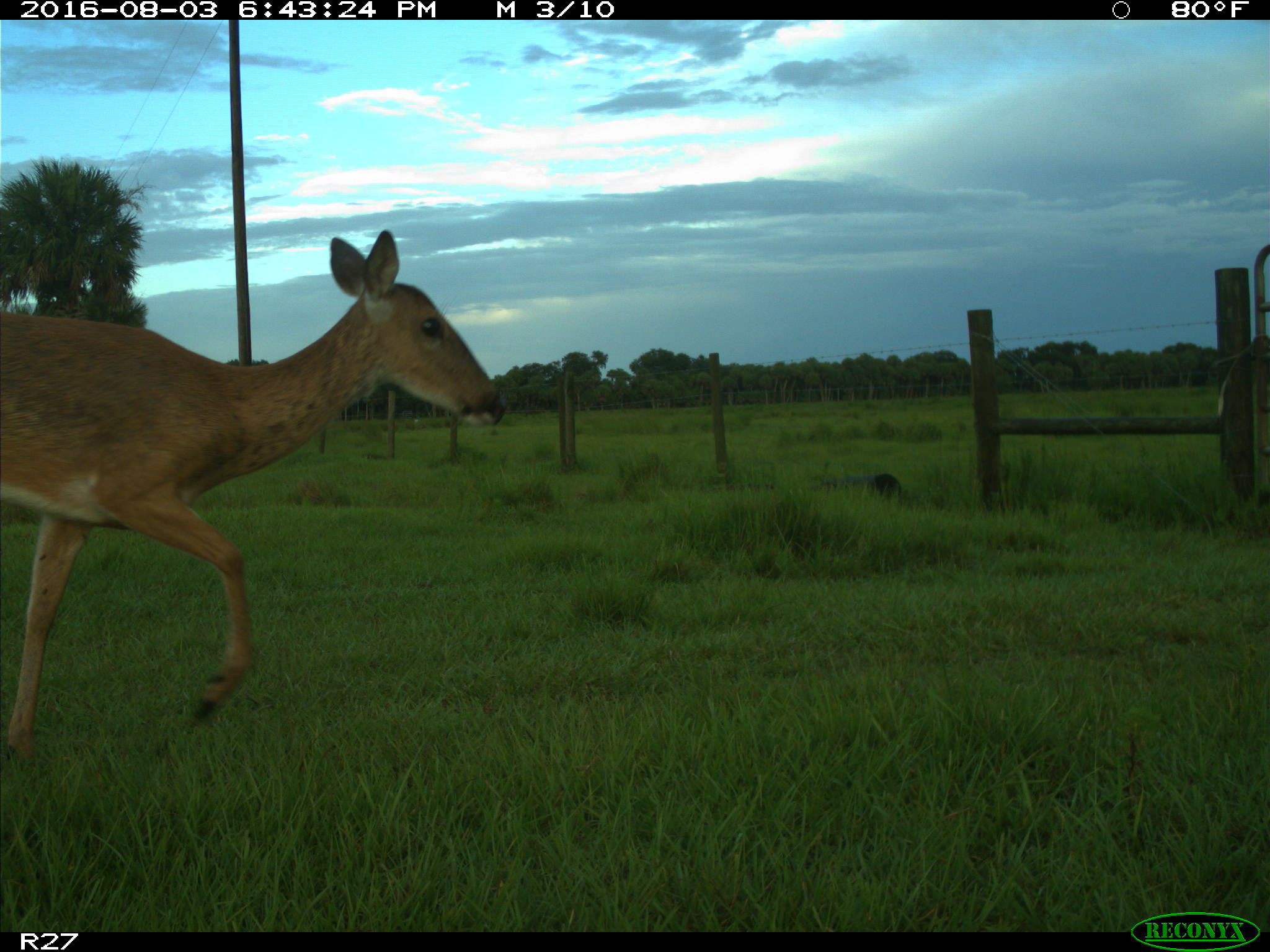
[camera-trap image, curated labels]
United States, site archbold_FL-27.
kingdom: Animalia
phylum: Chordata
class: Mammalia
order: Artiodactyla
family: Cervidae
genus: Odocoileus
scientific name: Odocoileus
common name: deer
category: unidentified deer